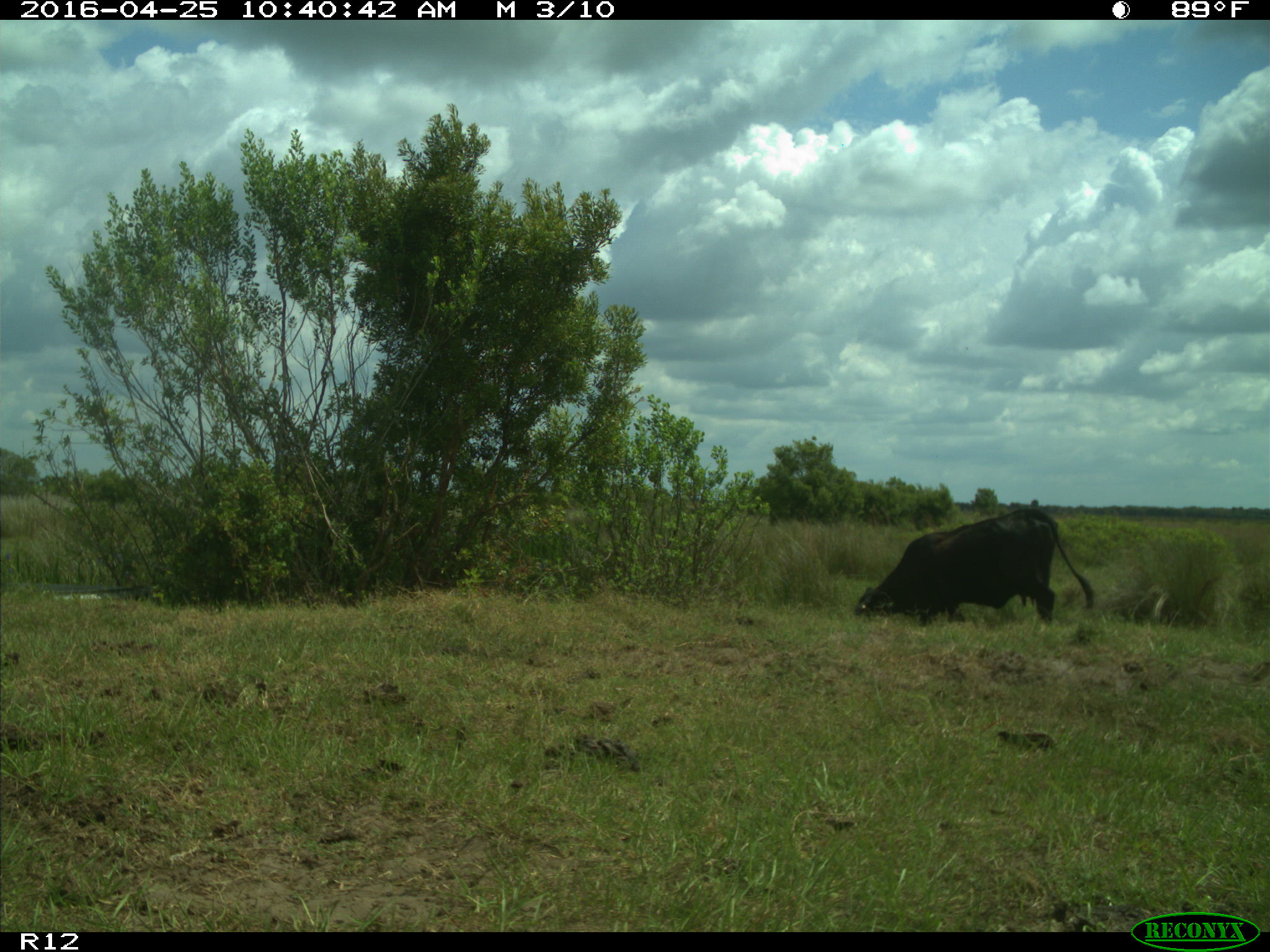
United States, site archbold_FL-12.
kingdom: Animalia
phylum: Chordata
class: Mammalia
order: Artiodactyla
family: Bovidae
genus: Bos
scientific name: Bos taurus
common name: domestic cow